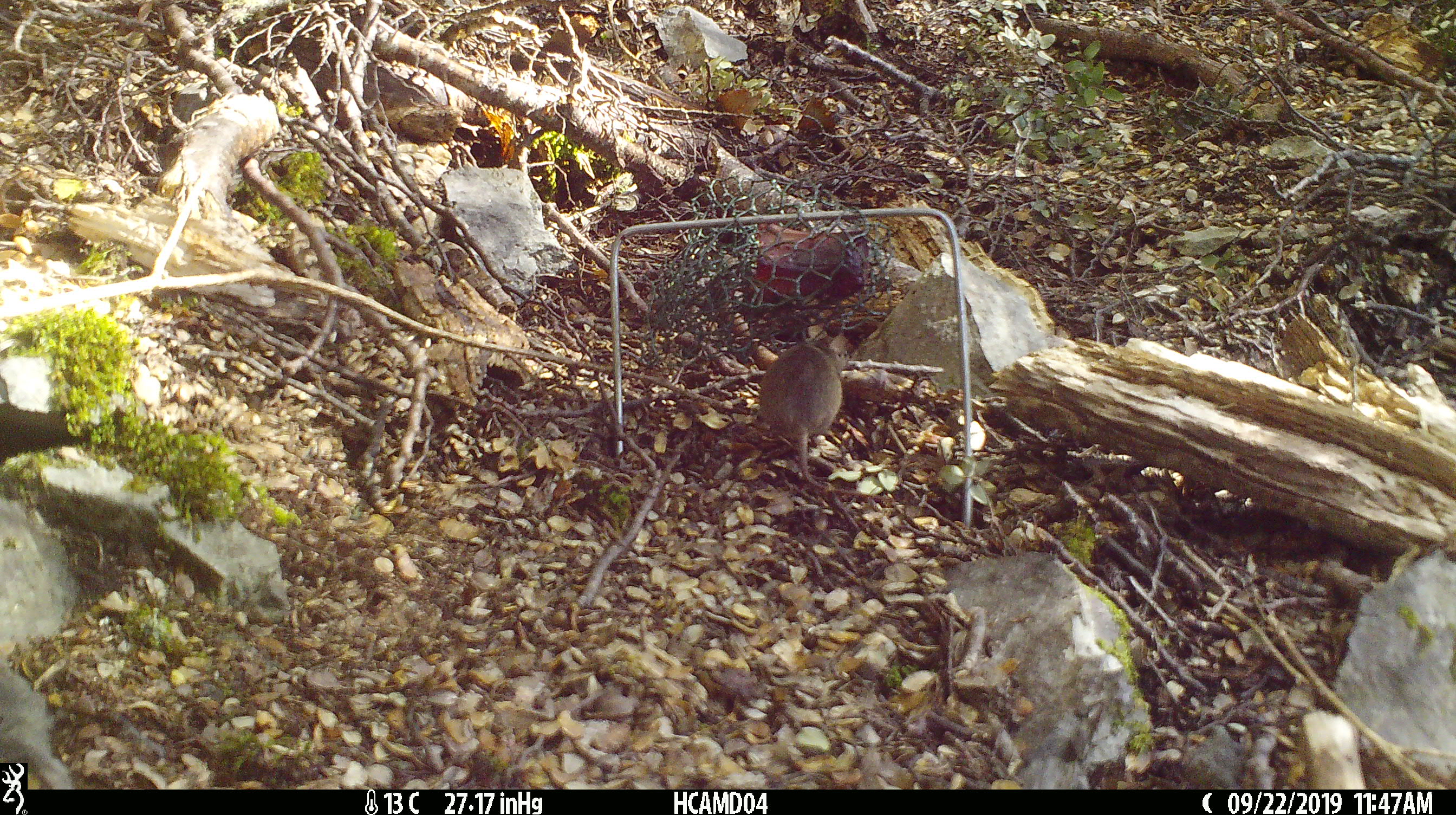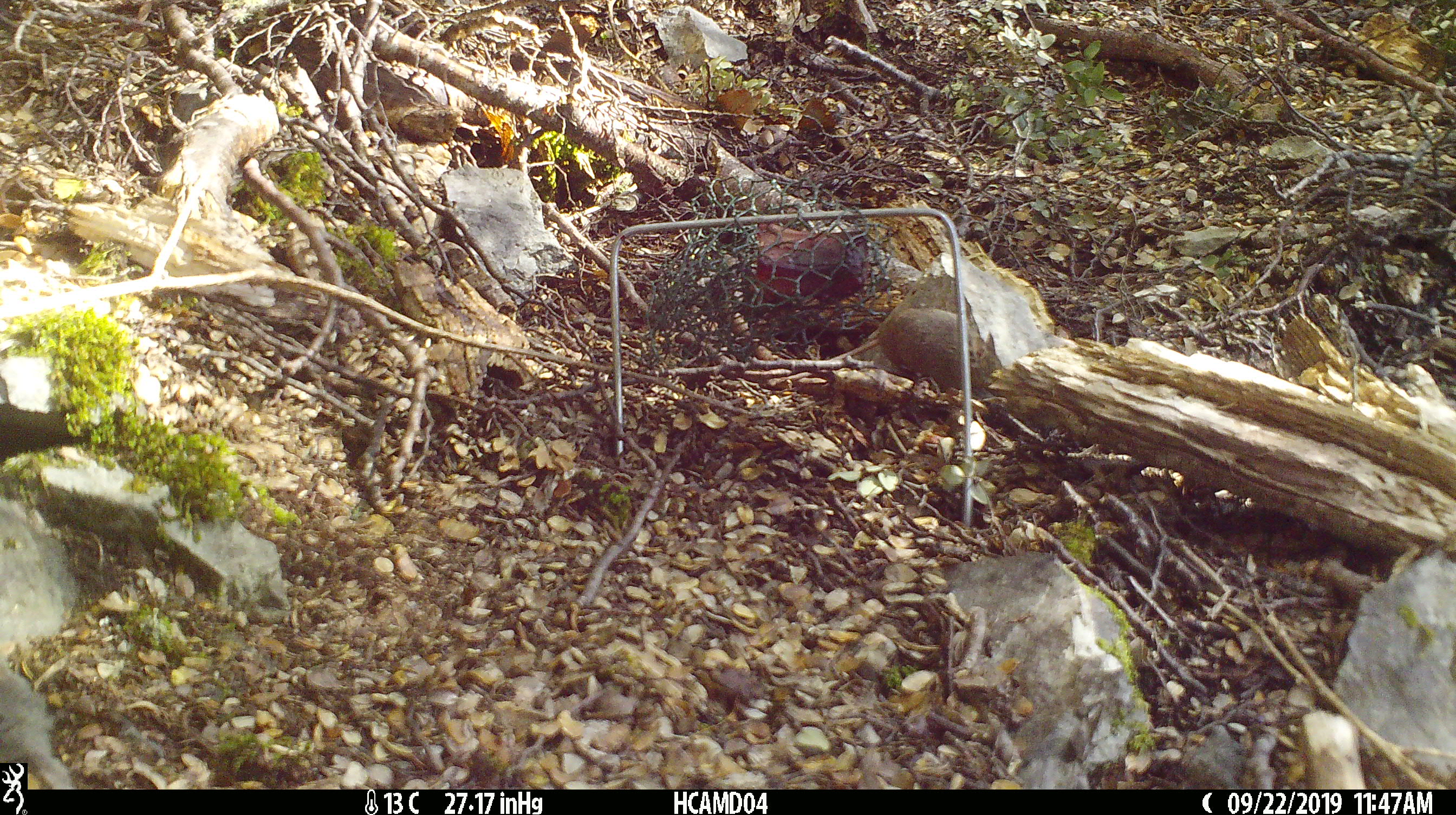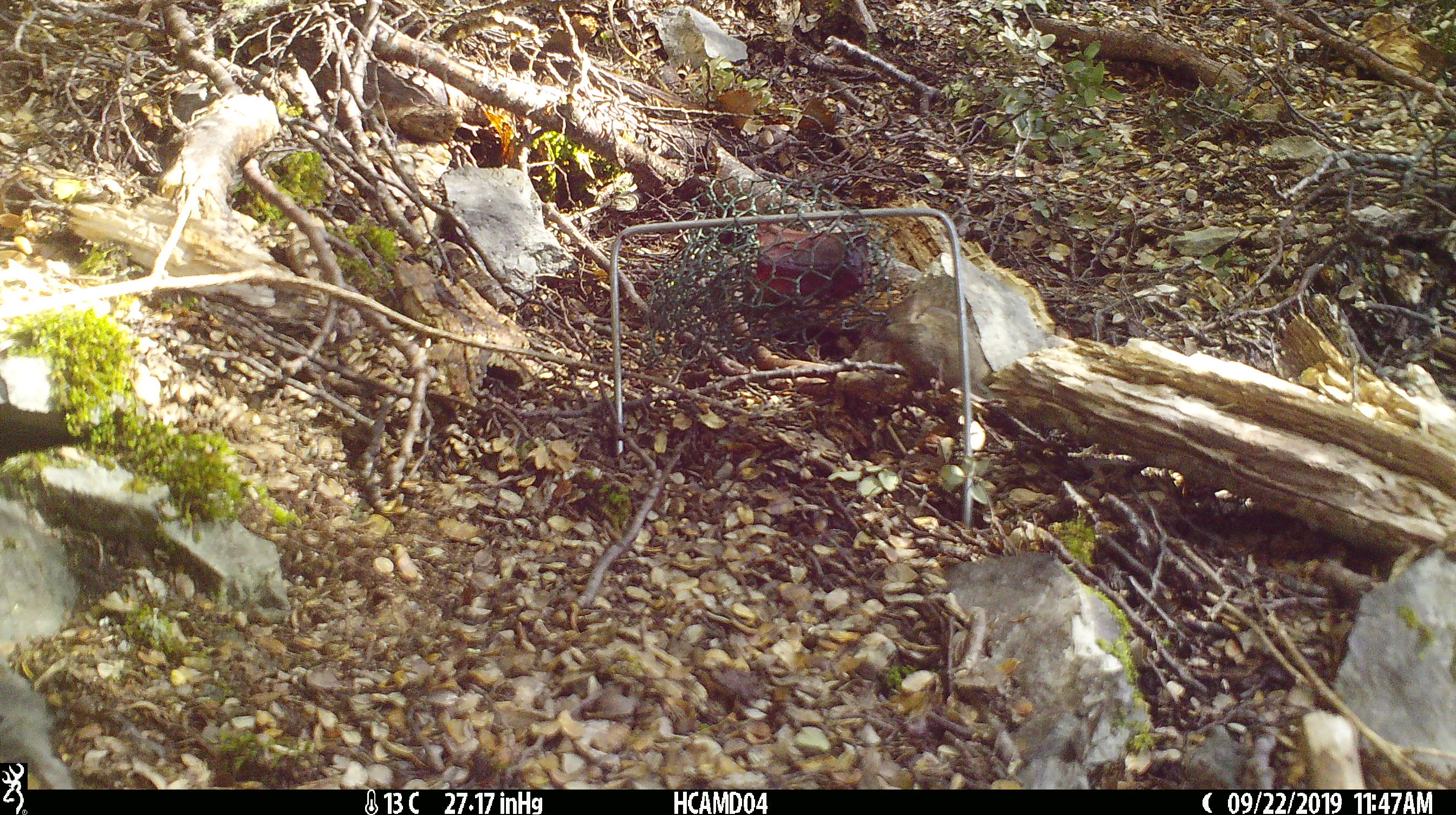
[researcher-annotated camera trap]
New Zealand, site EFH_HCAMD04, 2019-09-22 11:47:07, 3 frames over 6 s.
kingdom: Animalia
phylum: Chordata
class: Mammalia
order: Rodentia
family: Muridae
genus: Mus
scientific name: Mus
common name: mouse